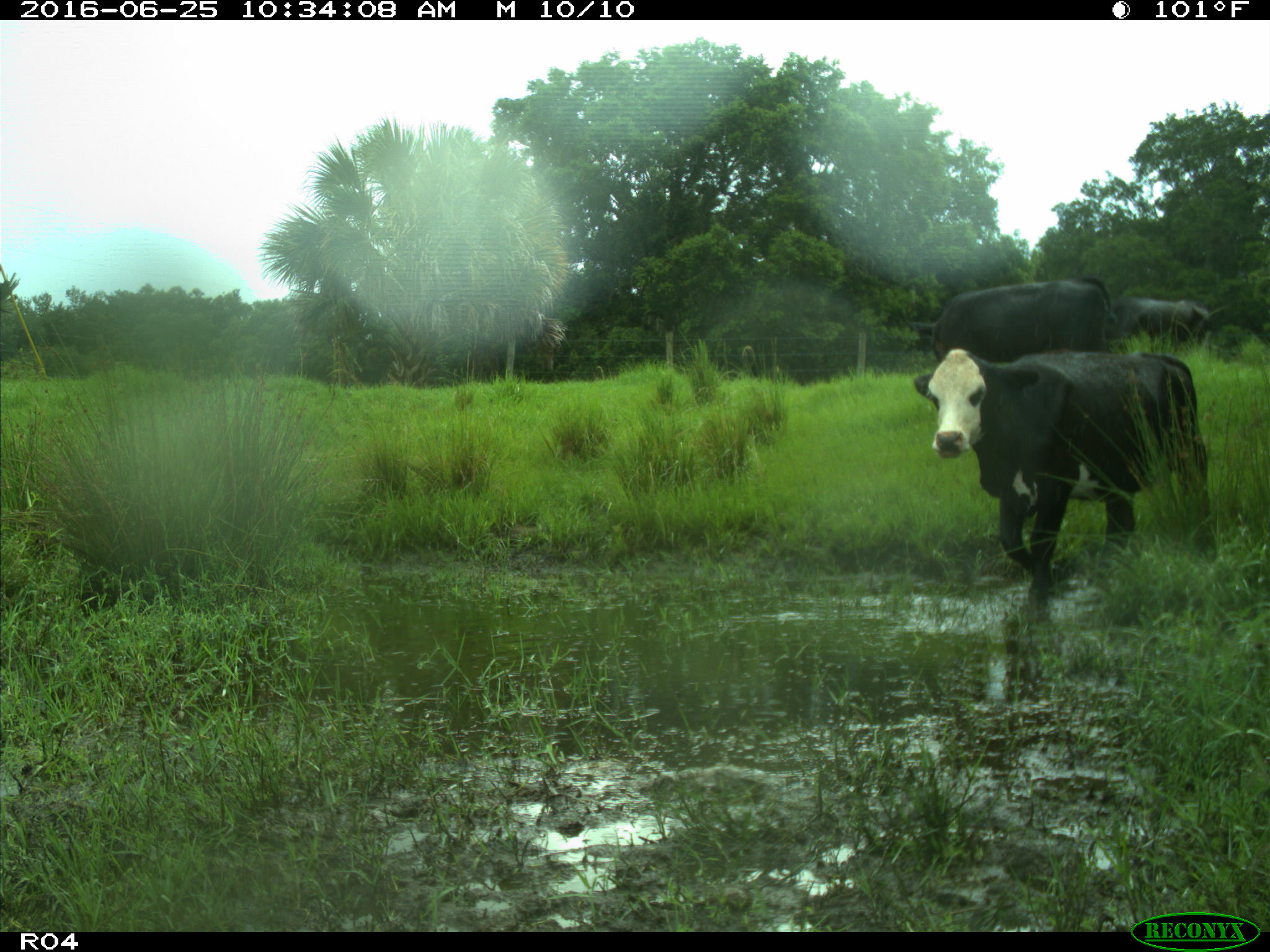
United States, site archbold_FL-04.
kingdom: Animalia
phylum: Chordata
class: Mammalia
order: Artiodactyla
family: Bovidae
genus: Bos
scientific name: Bos taurus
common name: domestic cow